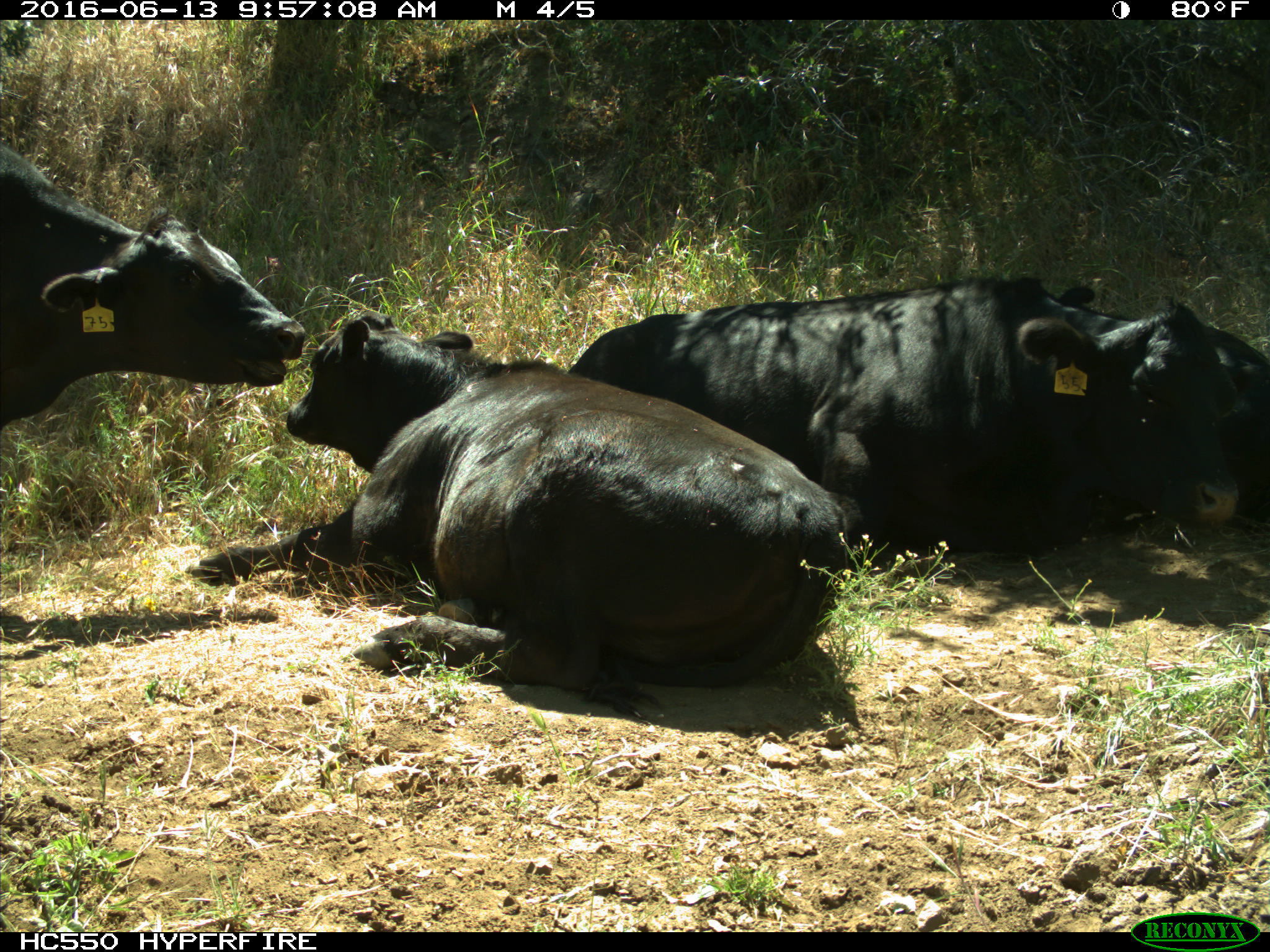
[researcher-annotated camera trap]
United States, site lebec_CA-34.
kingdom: Animalia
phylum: Chordata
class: Mammalia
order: Artiodactyla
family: Bovidae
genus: Bos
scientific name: Bos taurus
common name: domestic cow